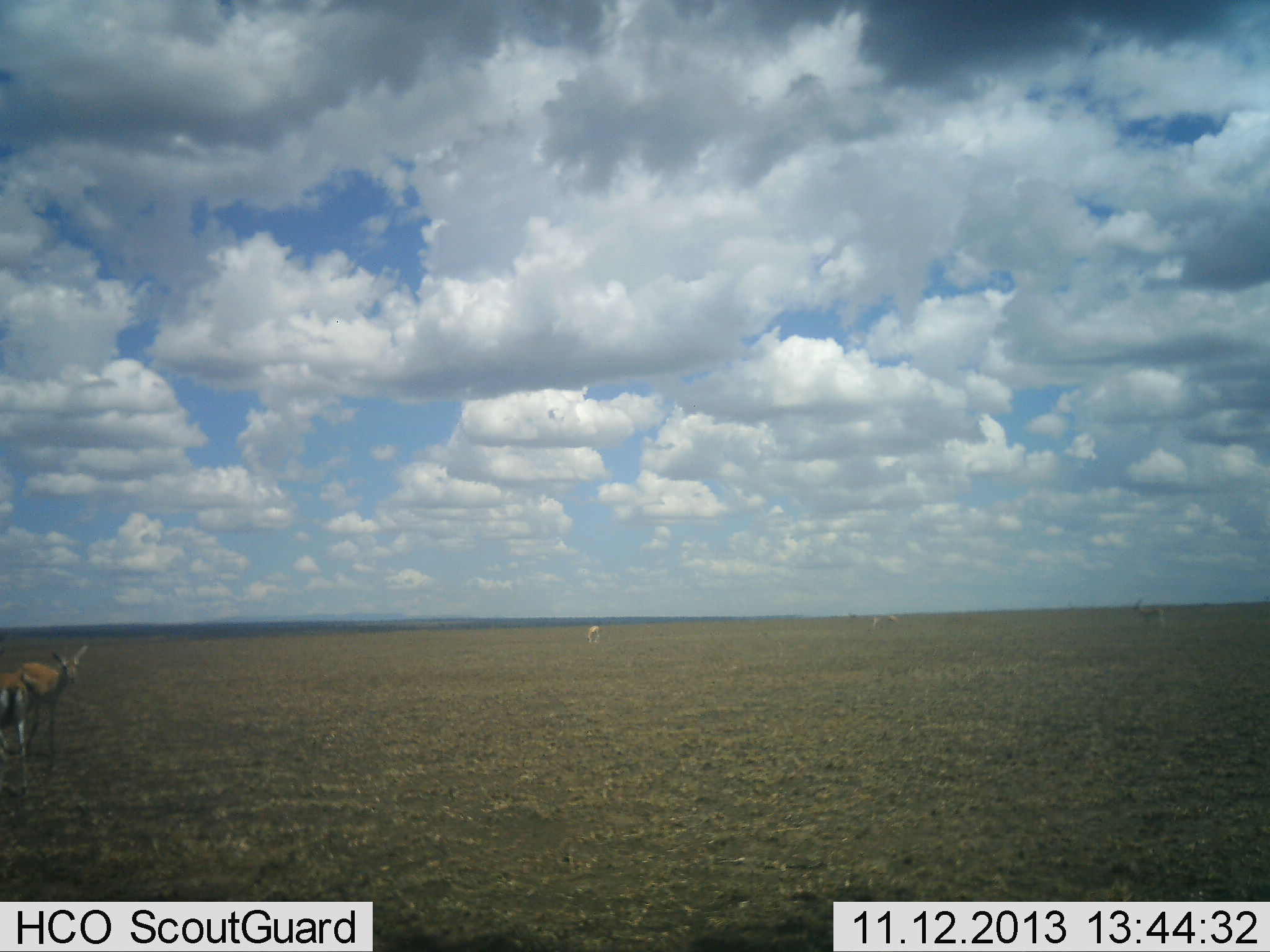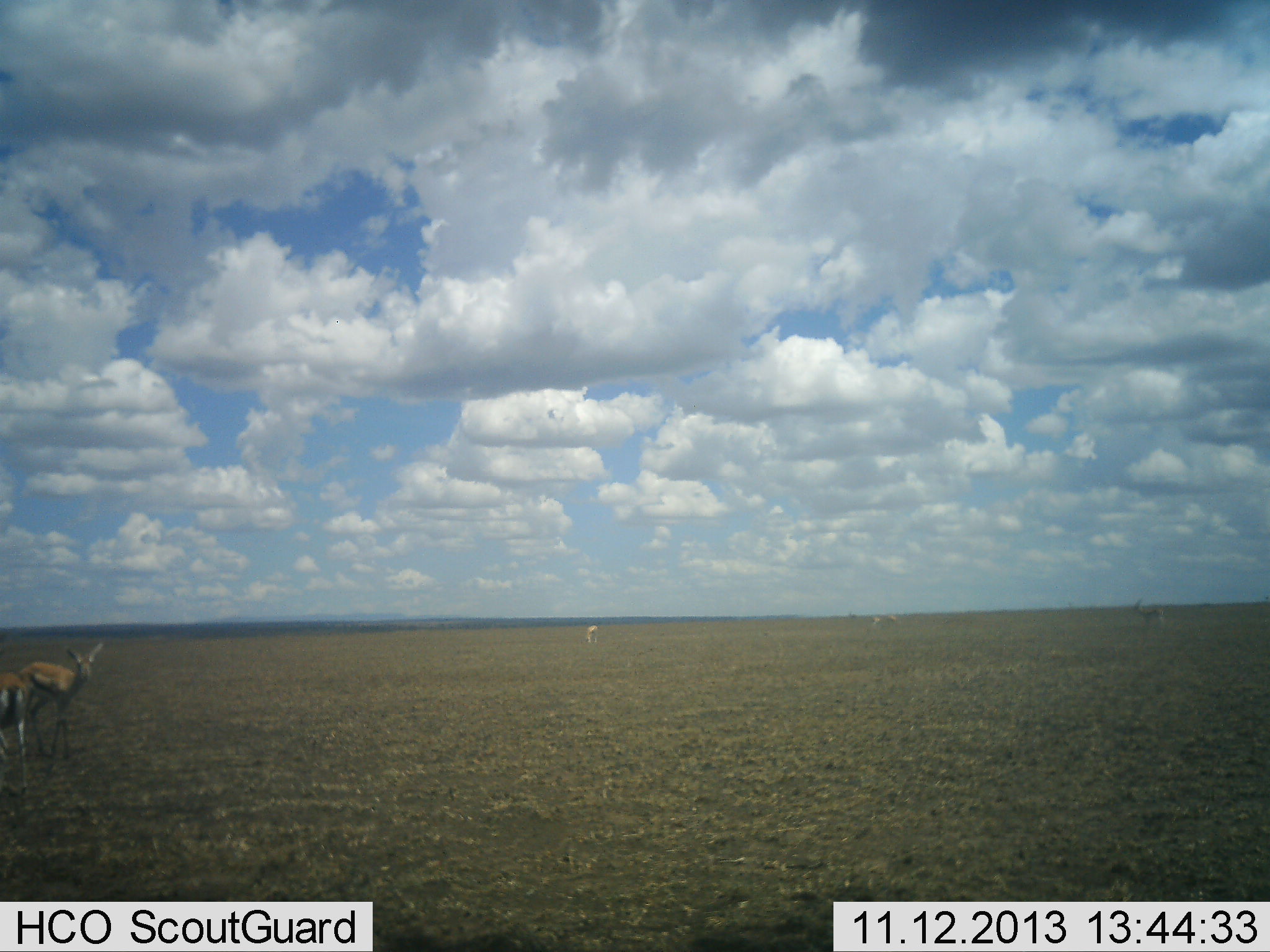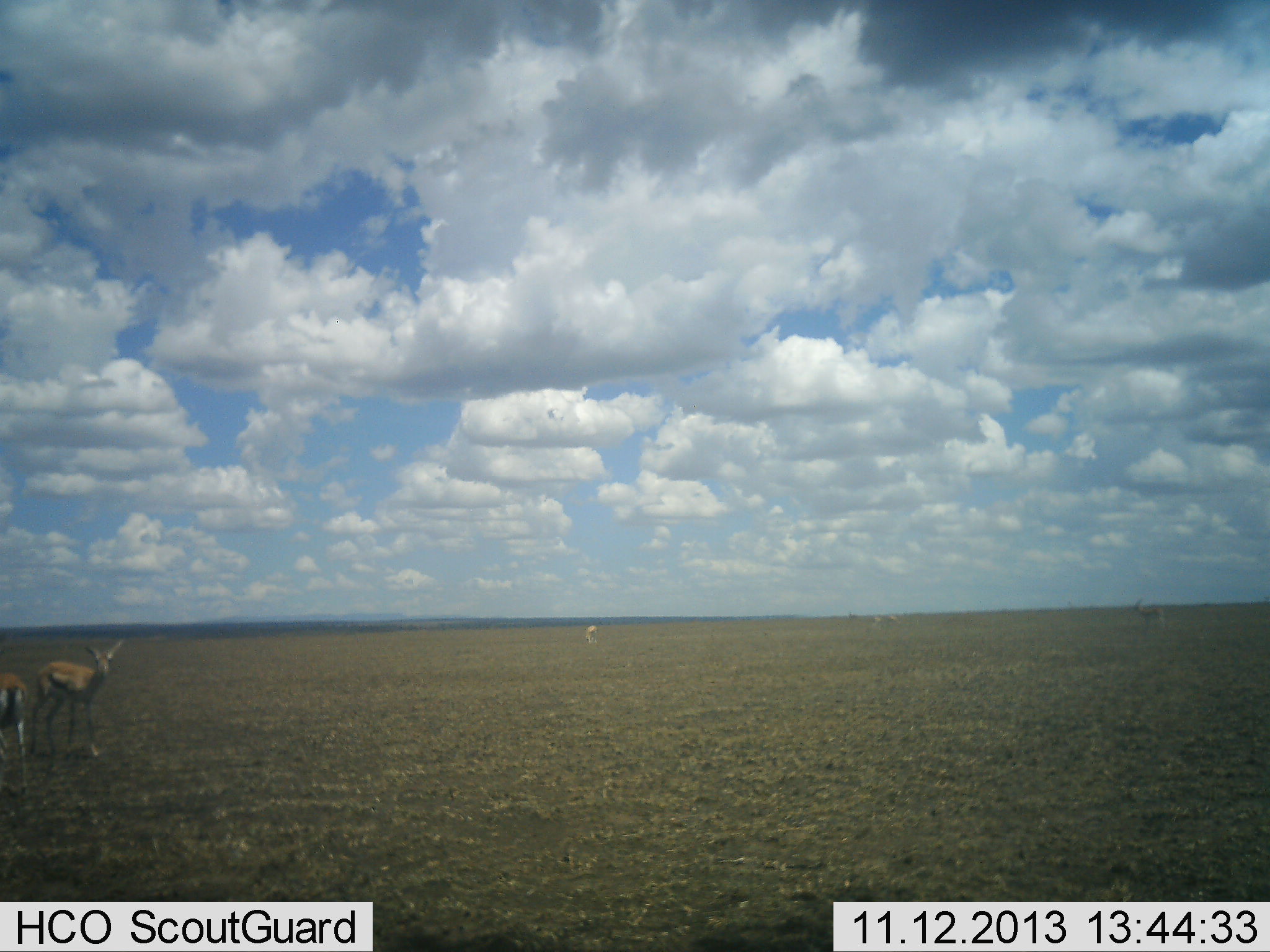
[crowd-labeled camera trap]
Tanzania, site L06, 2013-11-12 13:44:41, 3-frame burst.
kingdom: Animalia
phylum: Chordata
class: Mammalia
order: Artiodactyla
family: Bovidae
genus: Eudorcas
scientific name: Eudorcas thomsonii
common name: thomson's gazelle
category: gazellethomsons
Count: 4.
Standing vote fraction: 73%.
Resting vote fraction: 7%.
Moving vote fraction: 47%.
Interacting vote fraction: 7%.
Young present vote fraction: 7%.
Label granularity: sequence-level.